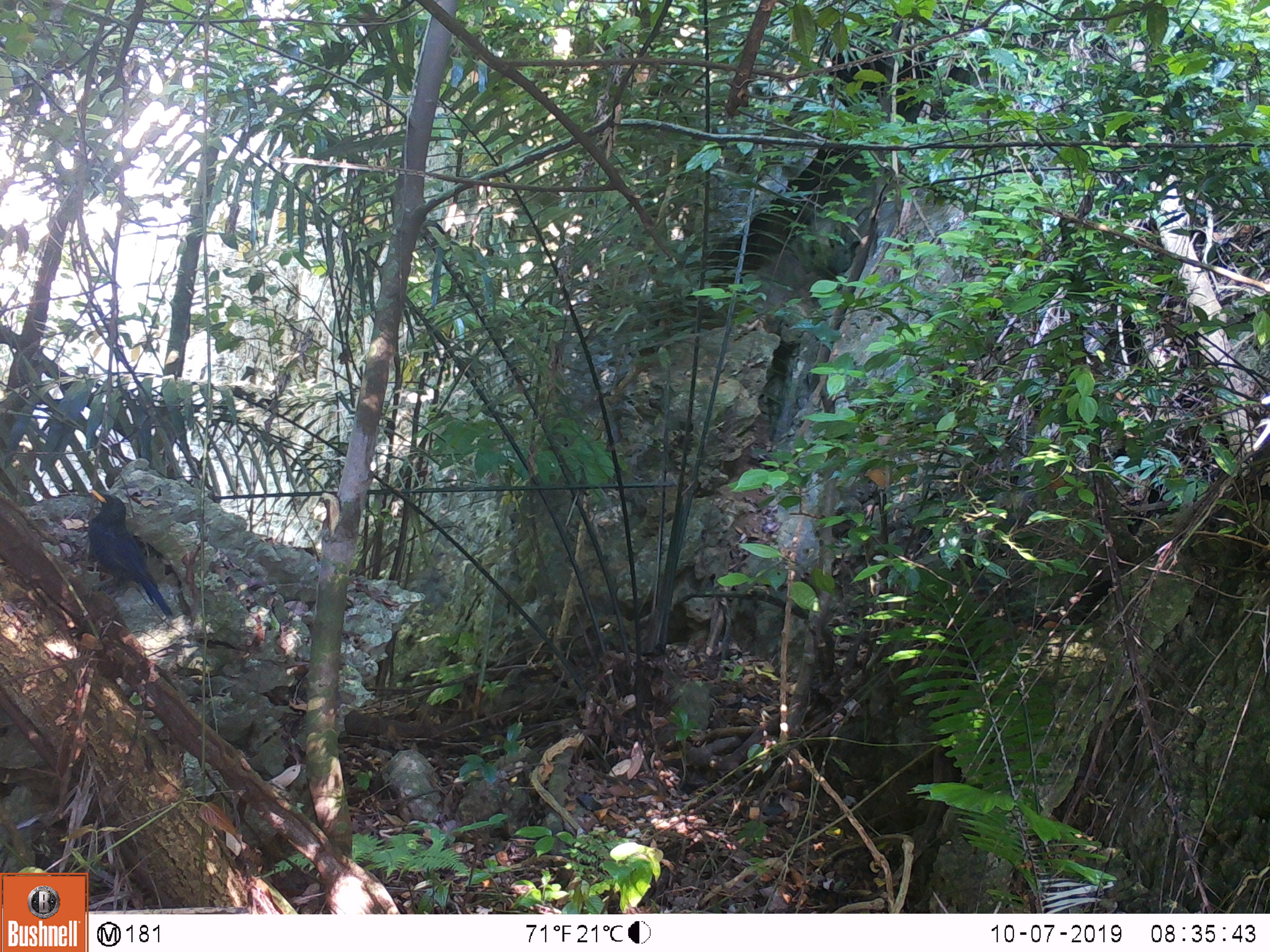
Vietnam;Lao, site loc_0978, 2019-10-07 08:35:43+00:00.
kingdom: Animalia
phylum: Chordata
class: Aves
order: Passeriformes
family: Muscicapidae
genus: Myophonus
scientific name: Myophonus caeruleus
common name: blue whistling thrush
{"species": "blue whistling thrush (Myophonus caeruleus)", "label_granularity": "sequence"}